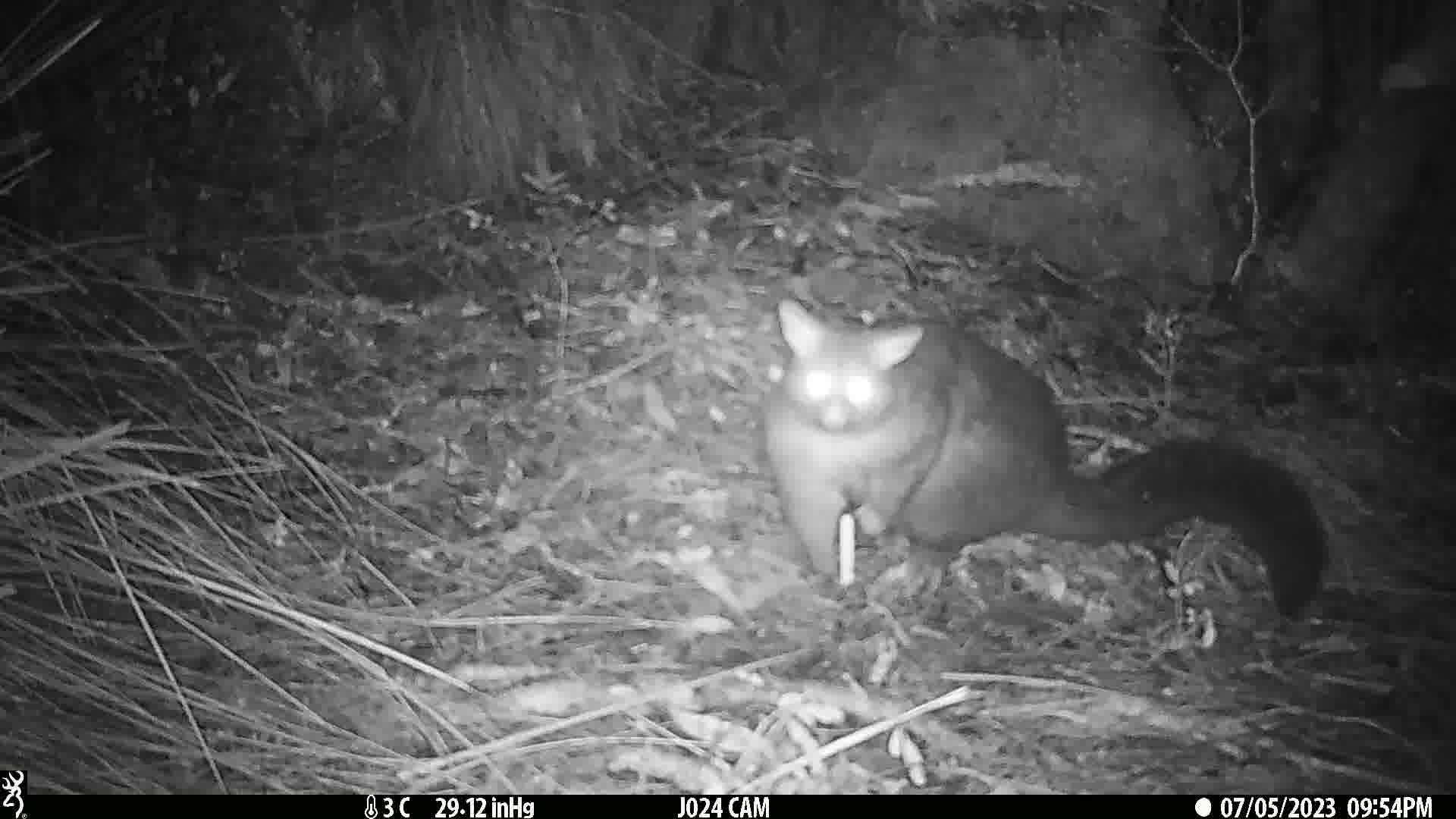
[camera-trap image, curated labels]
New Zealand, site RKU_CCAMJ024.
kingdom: Animalia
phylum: Chordata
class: Mammalia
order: Diprotodontia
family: Phalangeridae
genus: Trichosurus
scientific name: Trichosurus vulpecula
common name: common brushtail possum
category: possum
Possum (common brushtail possum) (Trichosurus vulpecula).